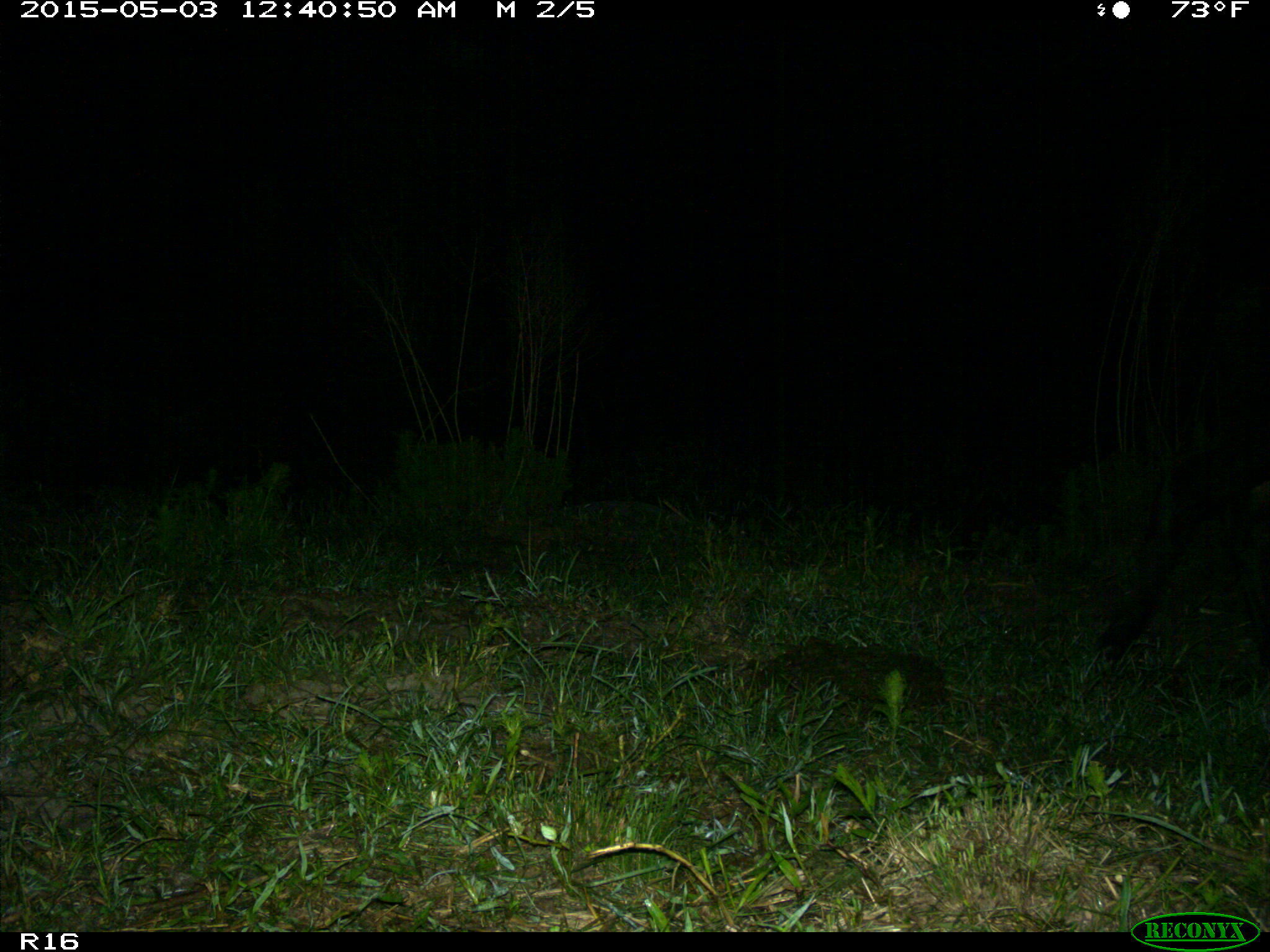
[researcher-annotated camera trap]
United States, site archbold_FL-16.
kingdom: Animalia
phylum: Chordata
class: Mammalia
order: Artiodactyla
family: Bovidae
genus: Bos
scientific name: Bos taurus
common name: domestic cow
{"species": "Bos taurus (domestic cow)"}